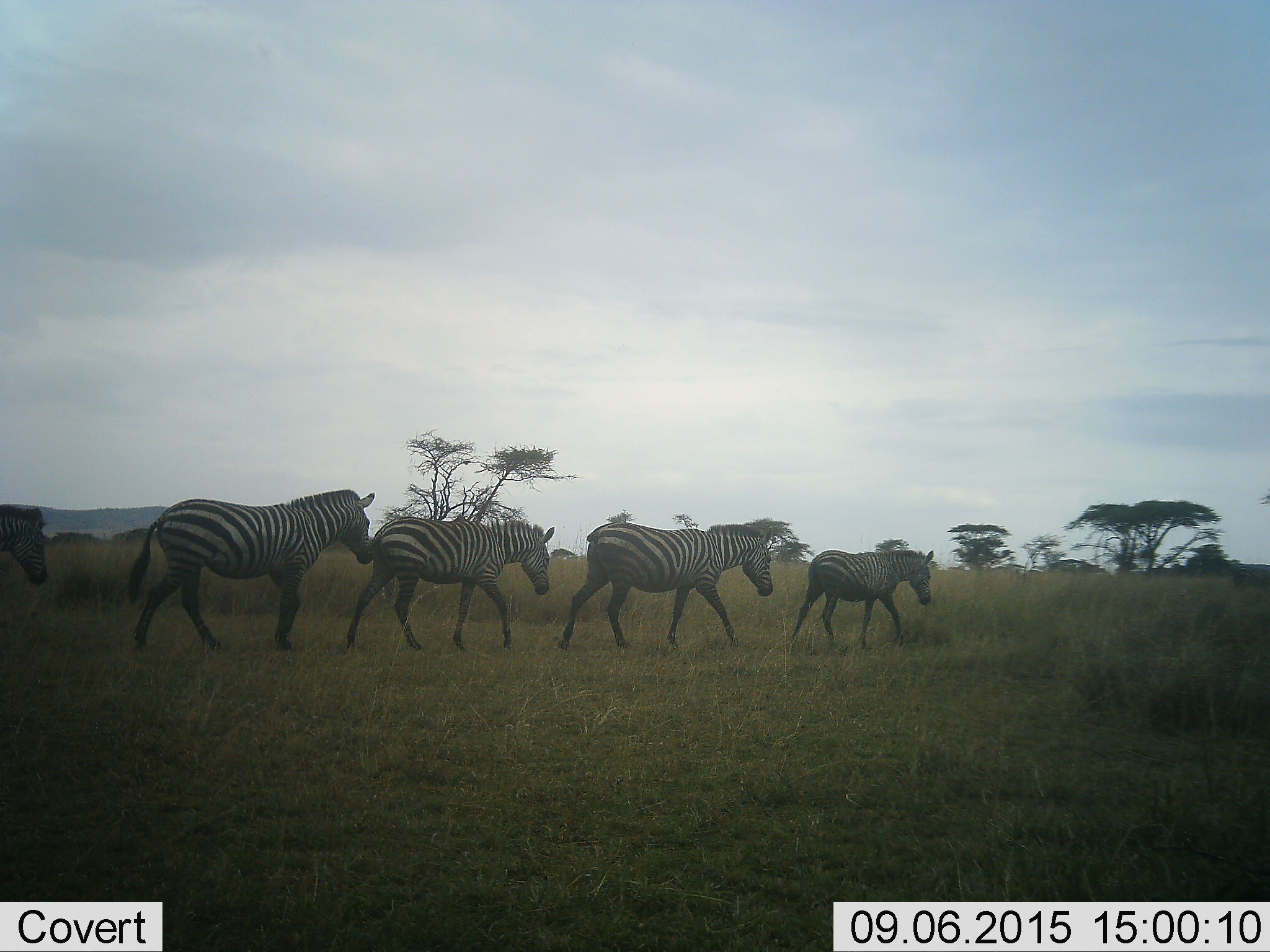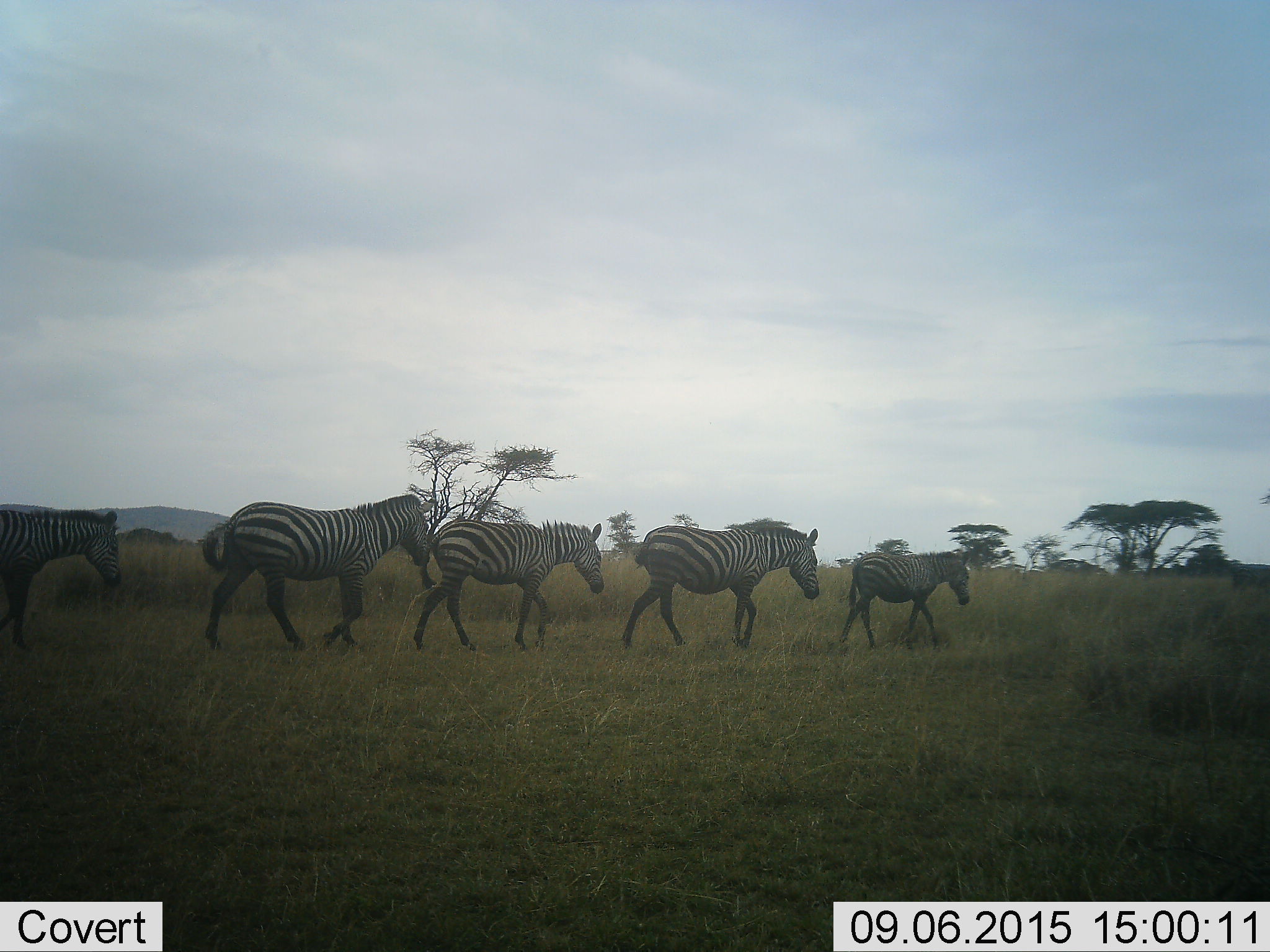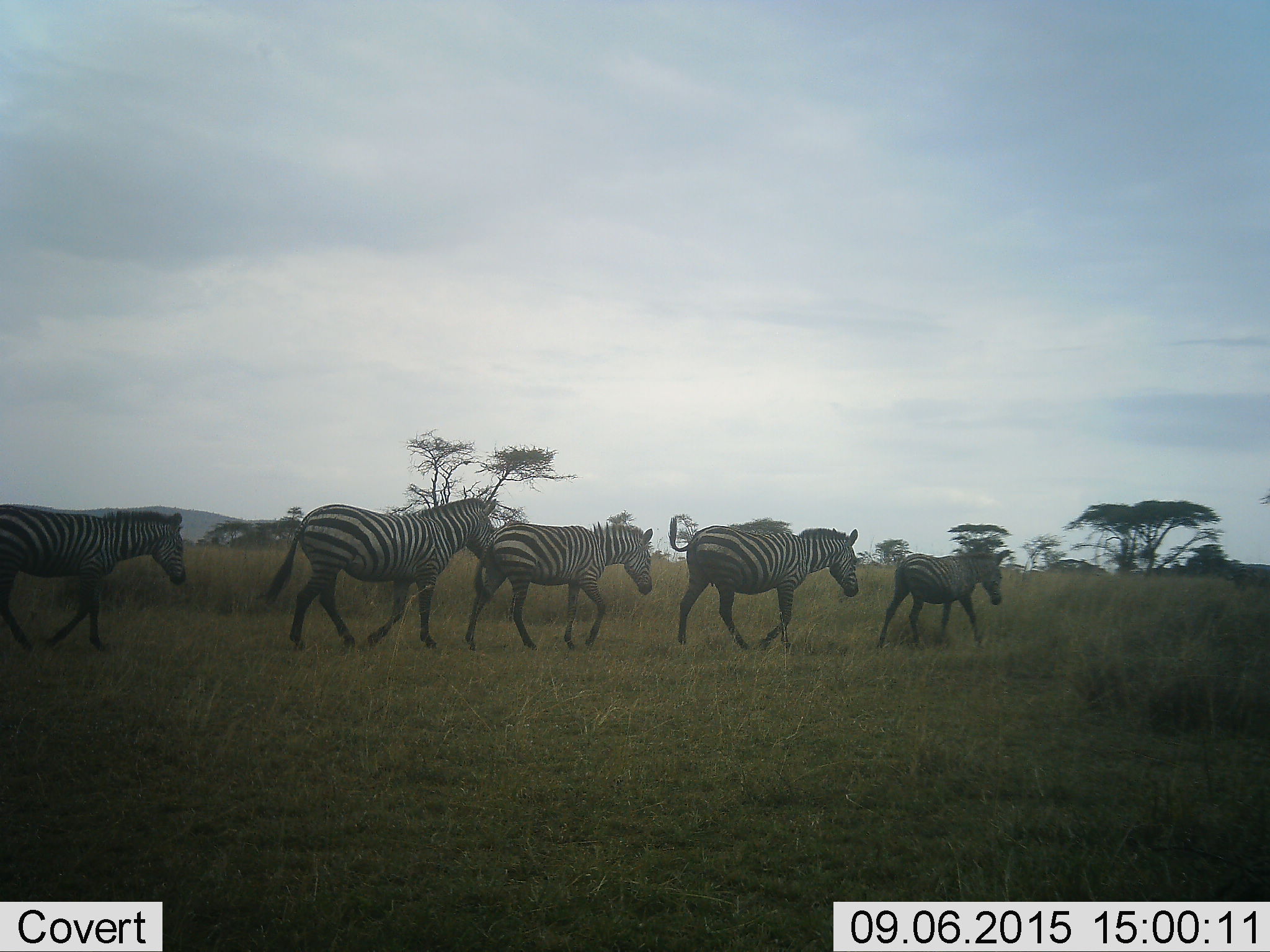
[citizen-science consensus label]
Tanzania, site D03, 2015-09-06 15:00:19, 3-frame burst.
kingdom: Animalia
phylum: Chordata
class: Mammalia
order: Perissodactyla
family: Equidae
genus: Equus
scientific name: Equus quagga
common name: plains zebra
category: zebra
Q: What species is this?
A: Zebra (plains zebra) (Equus quagga).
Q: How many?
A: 5.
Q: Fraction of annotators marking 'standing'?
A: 12%.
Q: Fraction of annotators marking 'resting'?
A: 0%.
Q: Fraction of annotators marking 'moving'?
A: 88%.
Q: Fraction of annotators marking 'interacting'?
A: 0%.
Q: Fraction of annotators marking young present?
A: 50%.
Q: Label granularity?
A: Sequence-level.